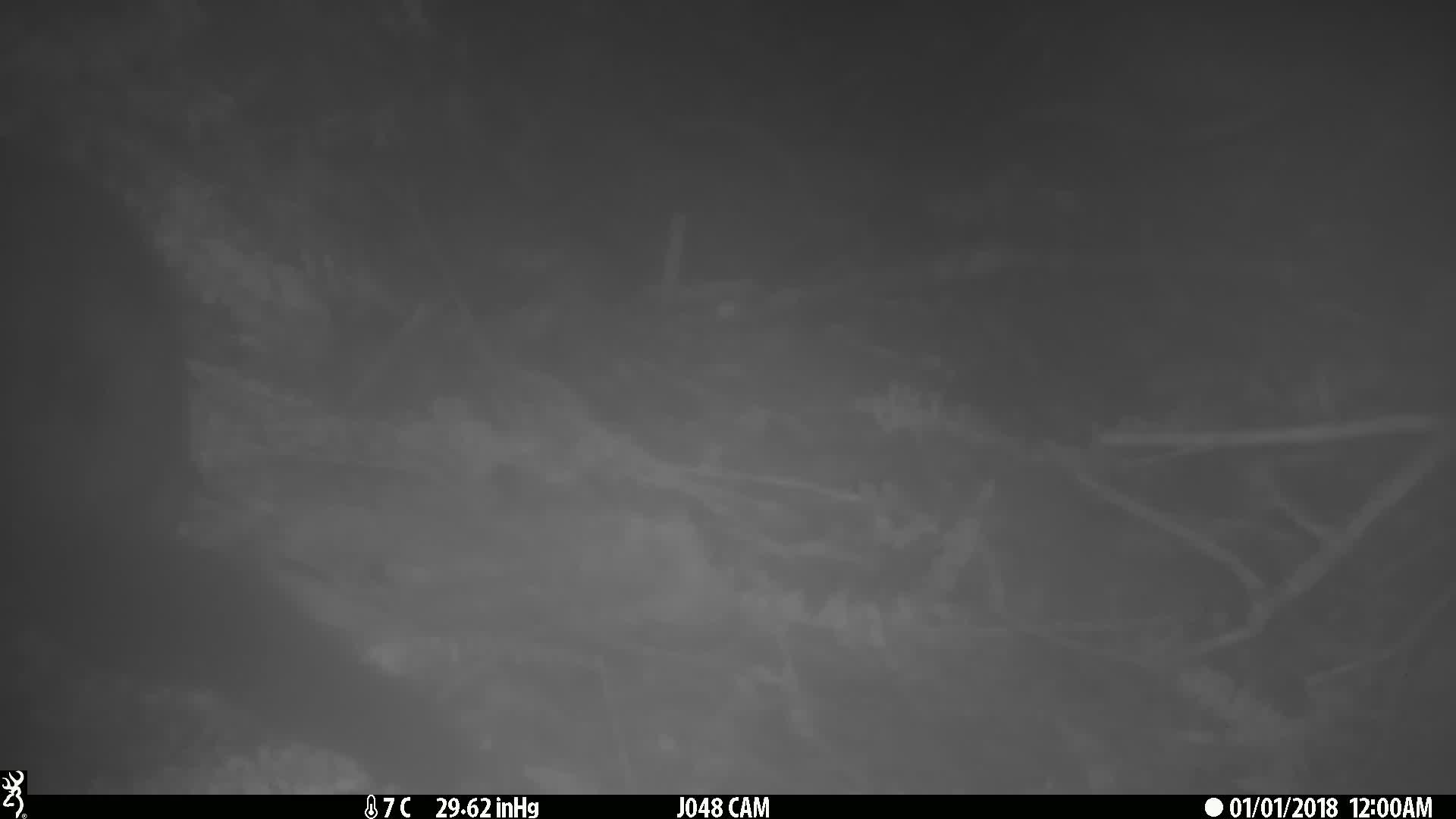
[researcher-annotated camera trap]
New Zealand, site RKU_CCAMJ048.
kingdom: Animalia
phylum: Chordata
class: Mammalia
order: Diprotodontia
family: Phalangeridae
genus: Trichosurus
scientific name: Trichosurus vulpecula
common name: common brushtail possum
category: possum